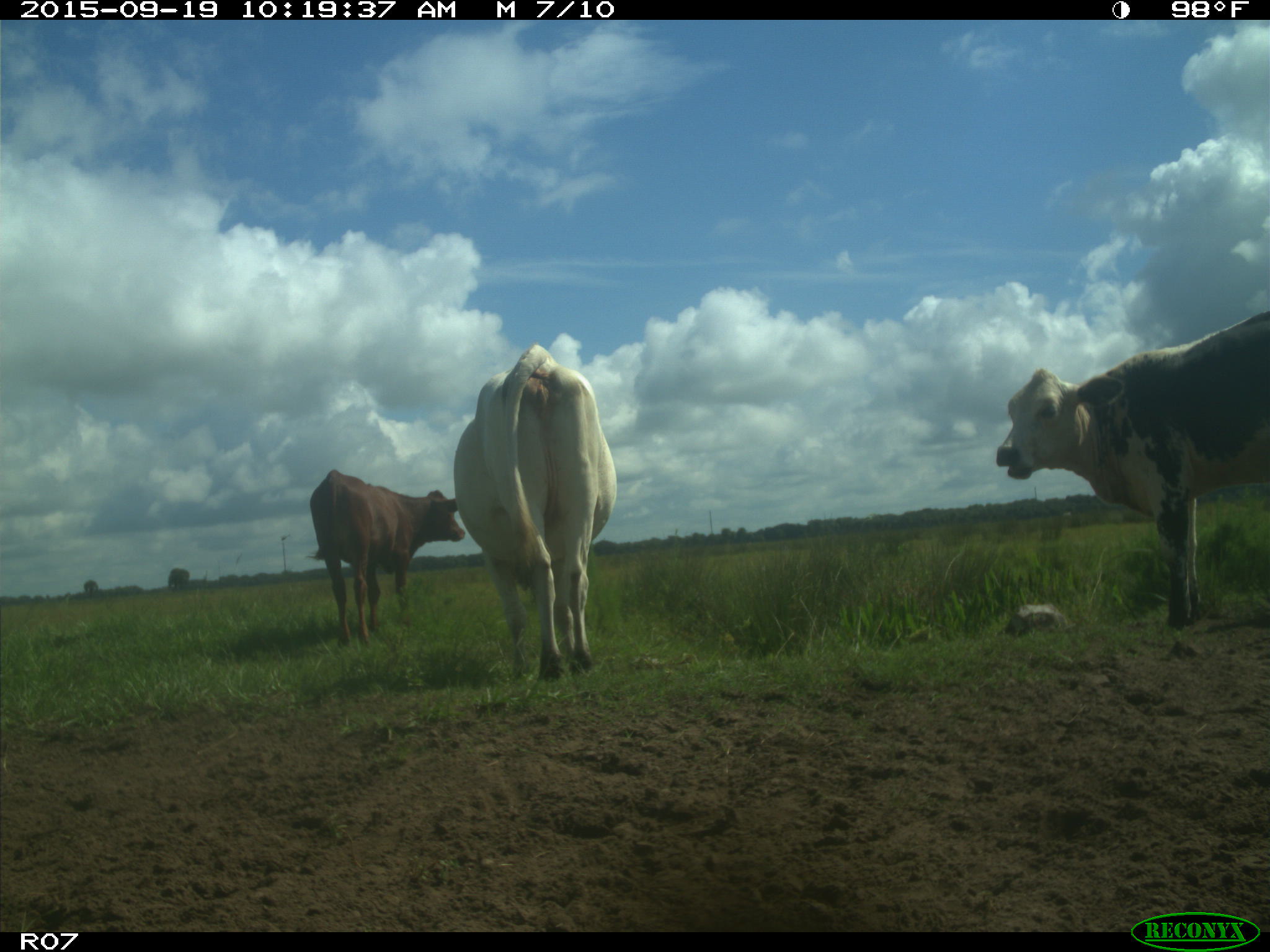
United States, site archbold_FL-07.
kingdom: Animalia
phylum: Chordata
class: Mammalia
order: Artiodactyla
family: Bovidae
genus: Bos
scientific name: Bos taurus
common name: domestic cow